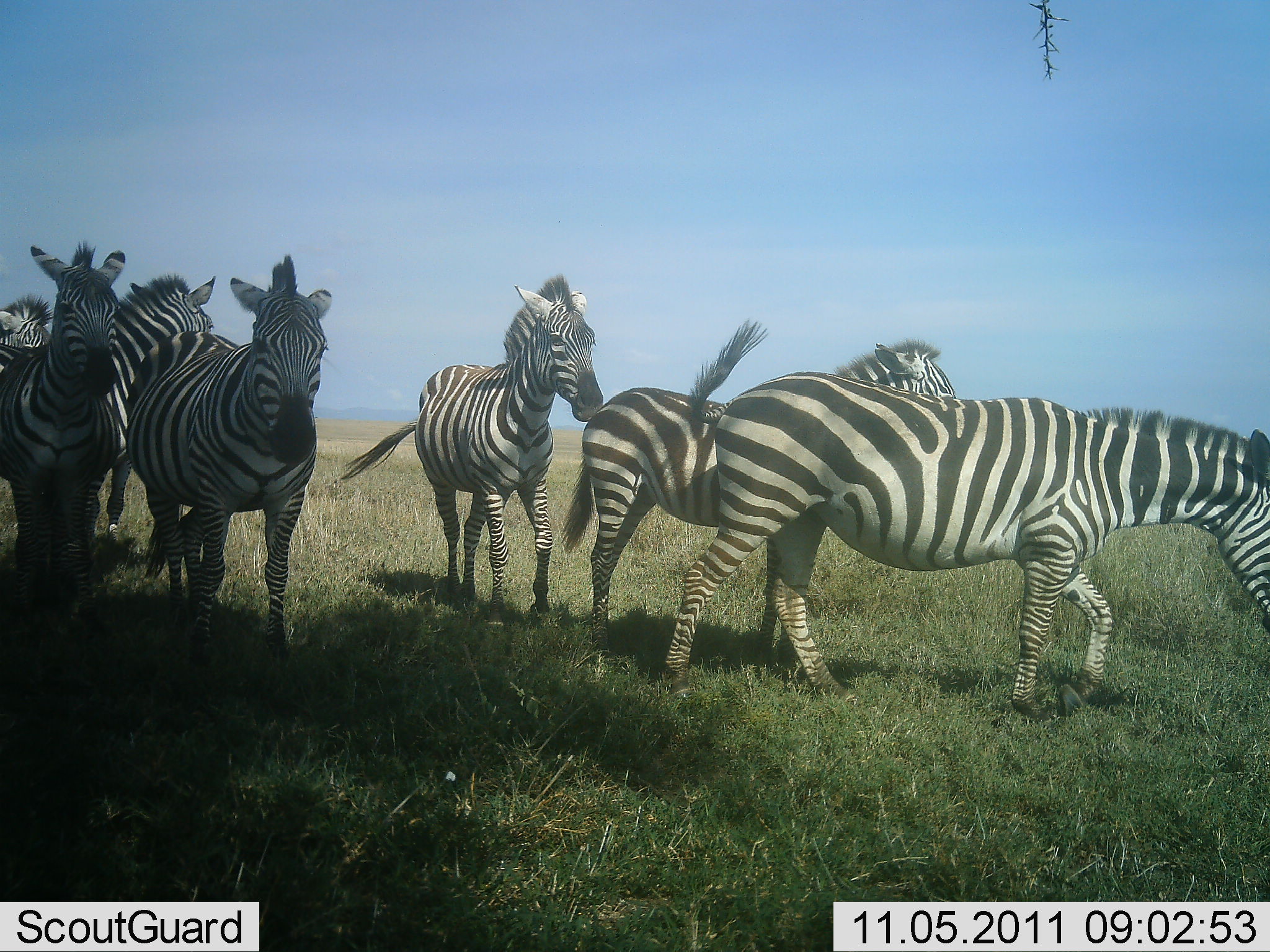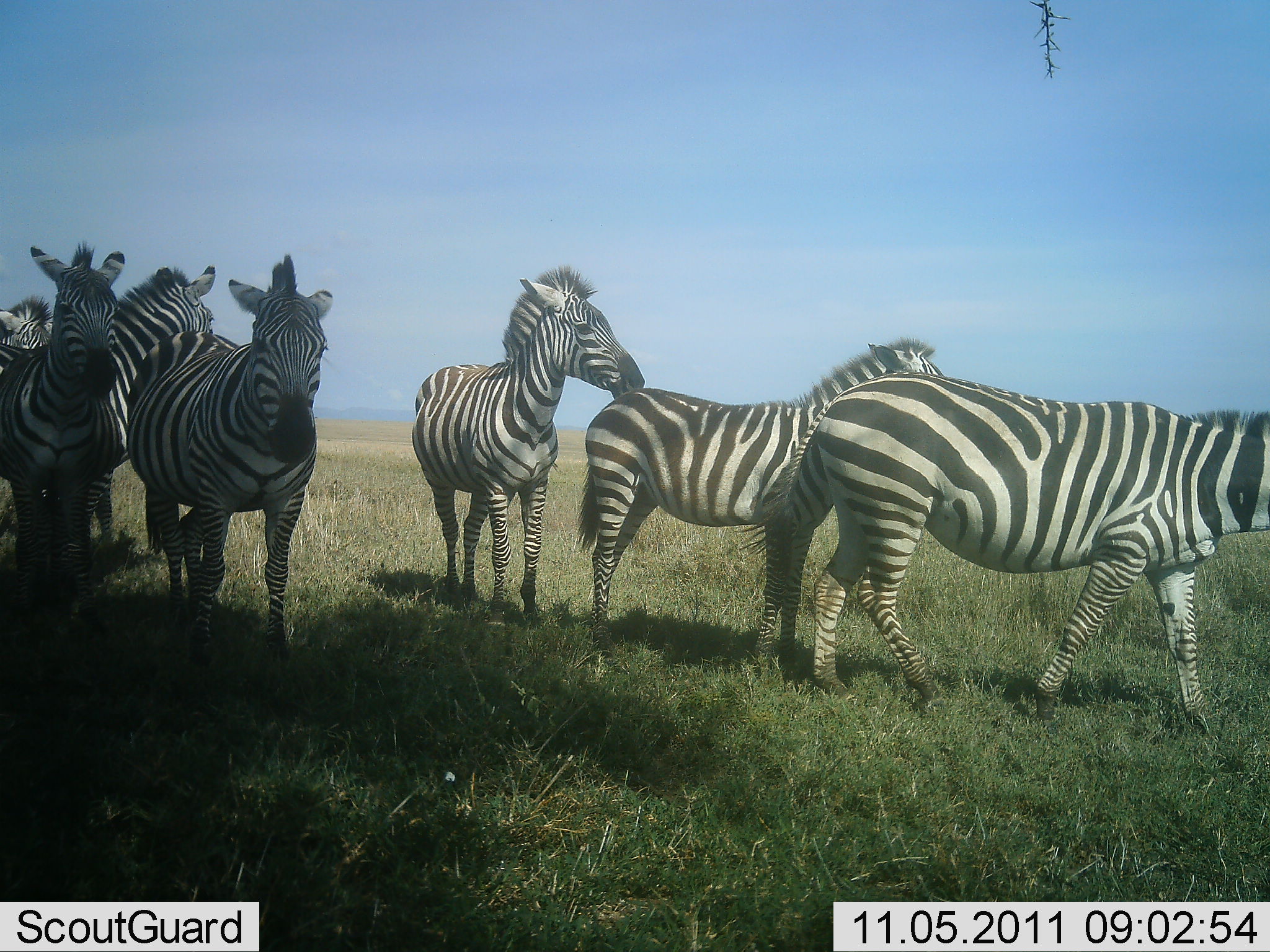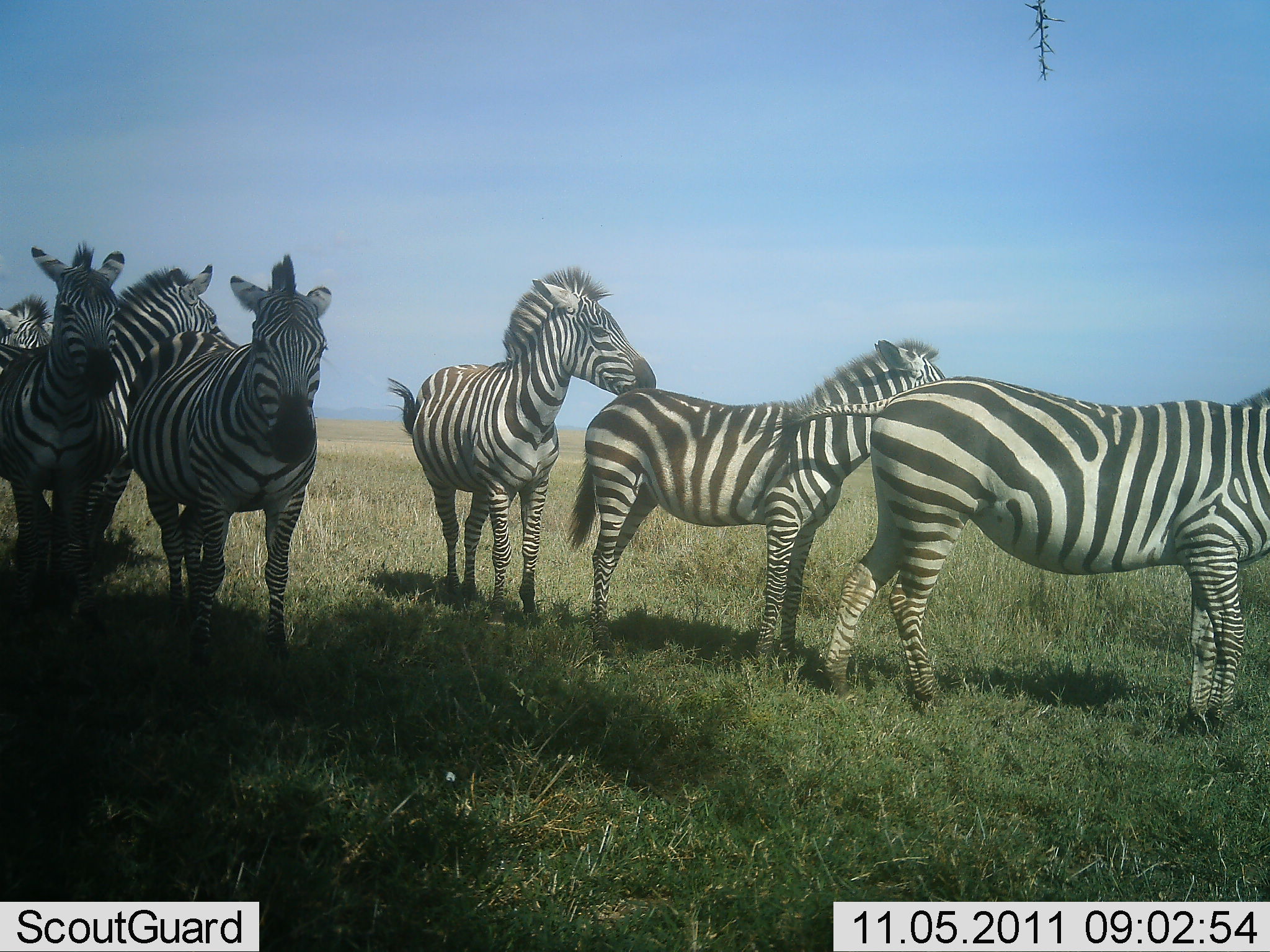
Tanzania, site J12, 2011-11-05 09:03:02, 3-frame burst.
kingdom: Animalia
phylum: Chordata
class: Mammalia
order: Perissodactyla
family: Equidae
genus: Equus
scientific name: Equus quagga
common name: plains zebra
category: zebra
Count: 7.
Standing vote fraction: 64%.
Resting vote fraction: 0%.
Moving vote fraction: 71%.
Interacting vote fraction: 14%.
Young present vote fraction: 0%.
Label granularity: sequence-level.